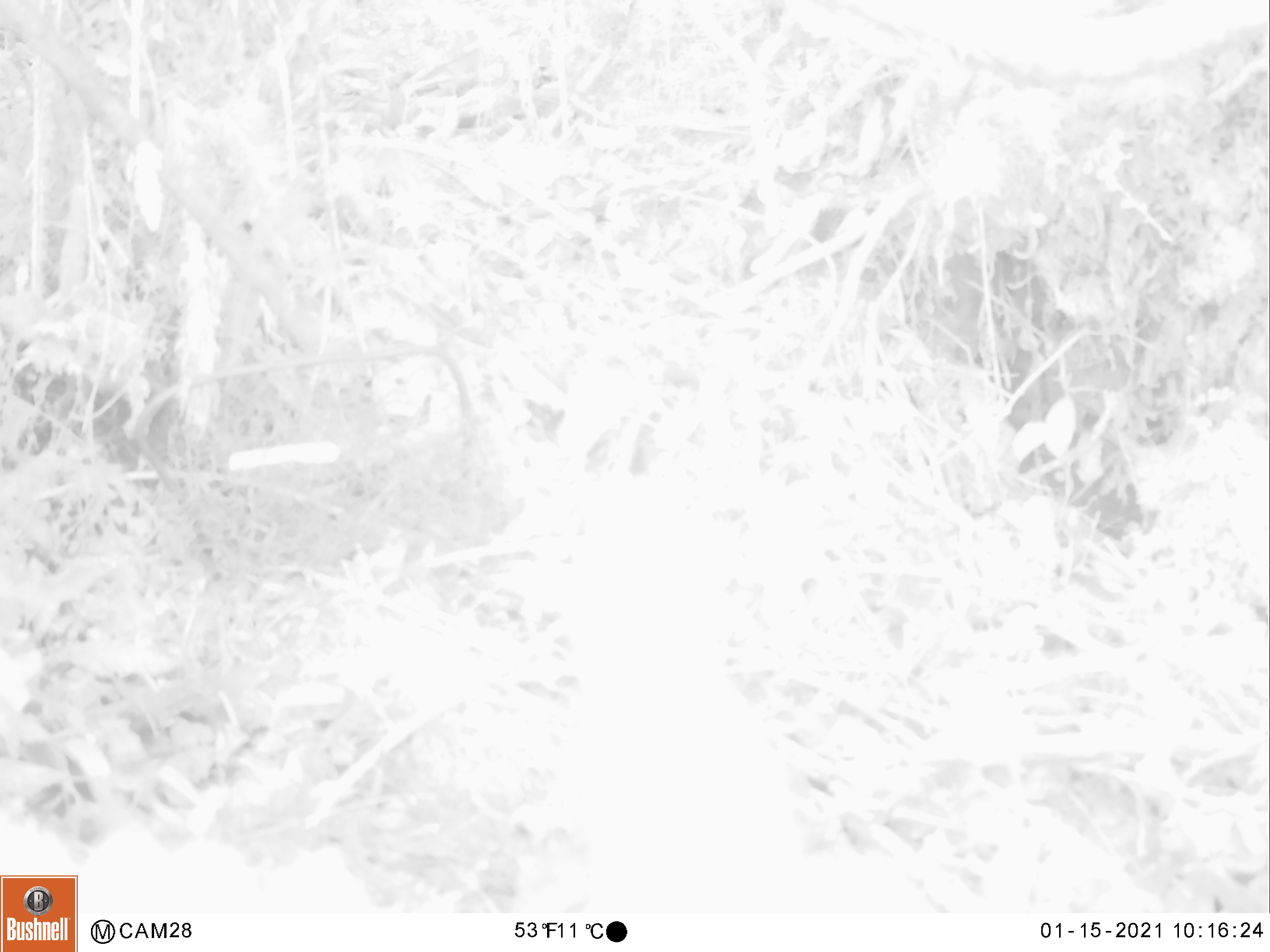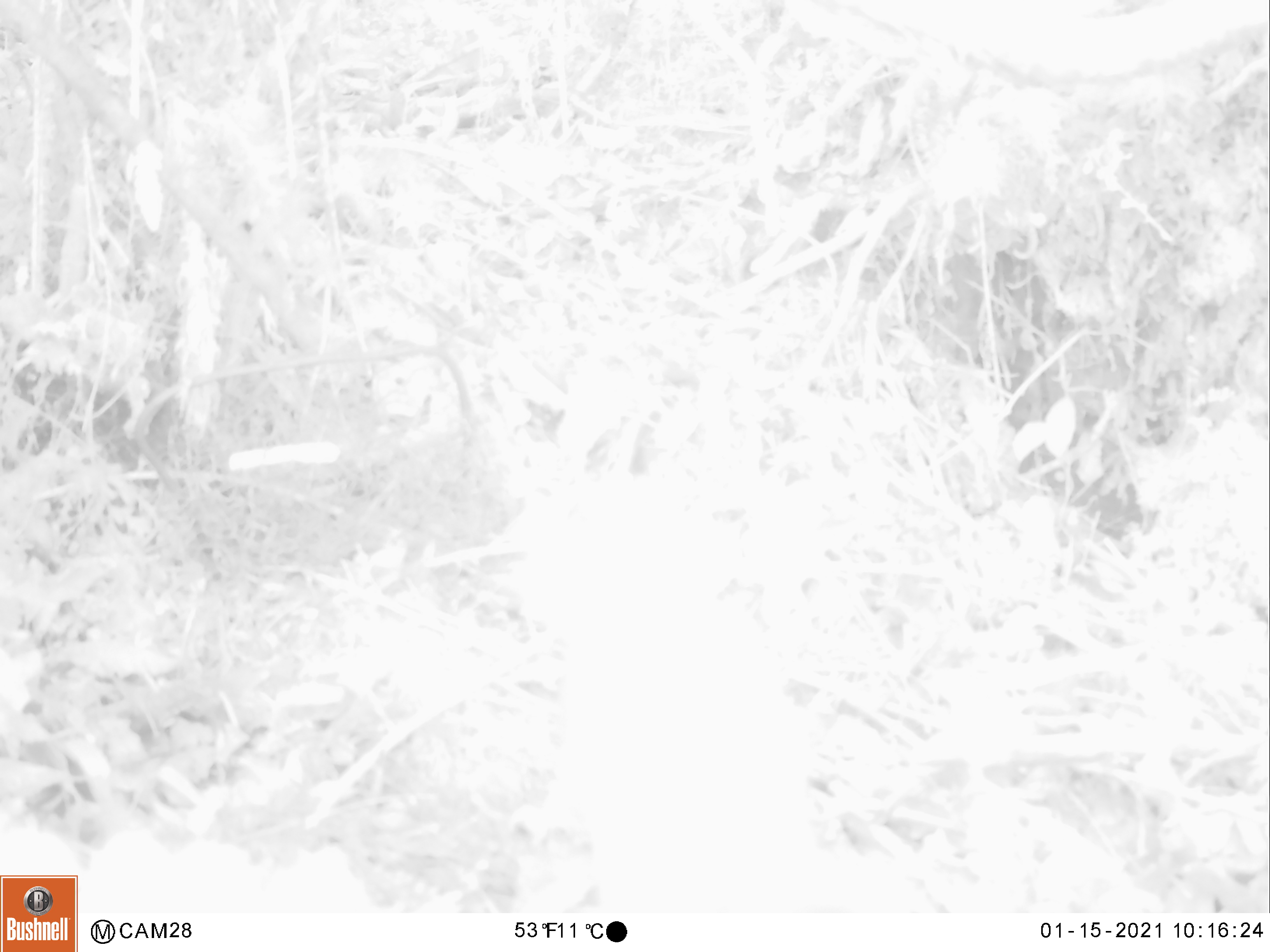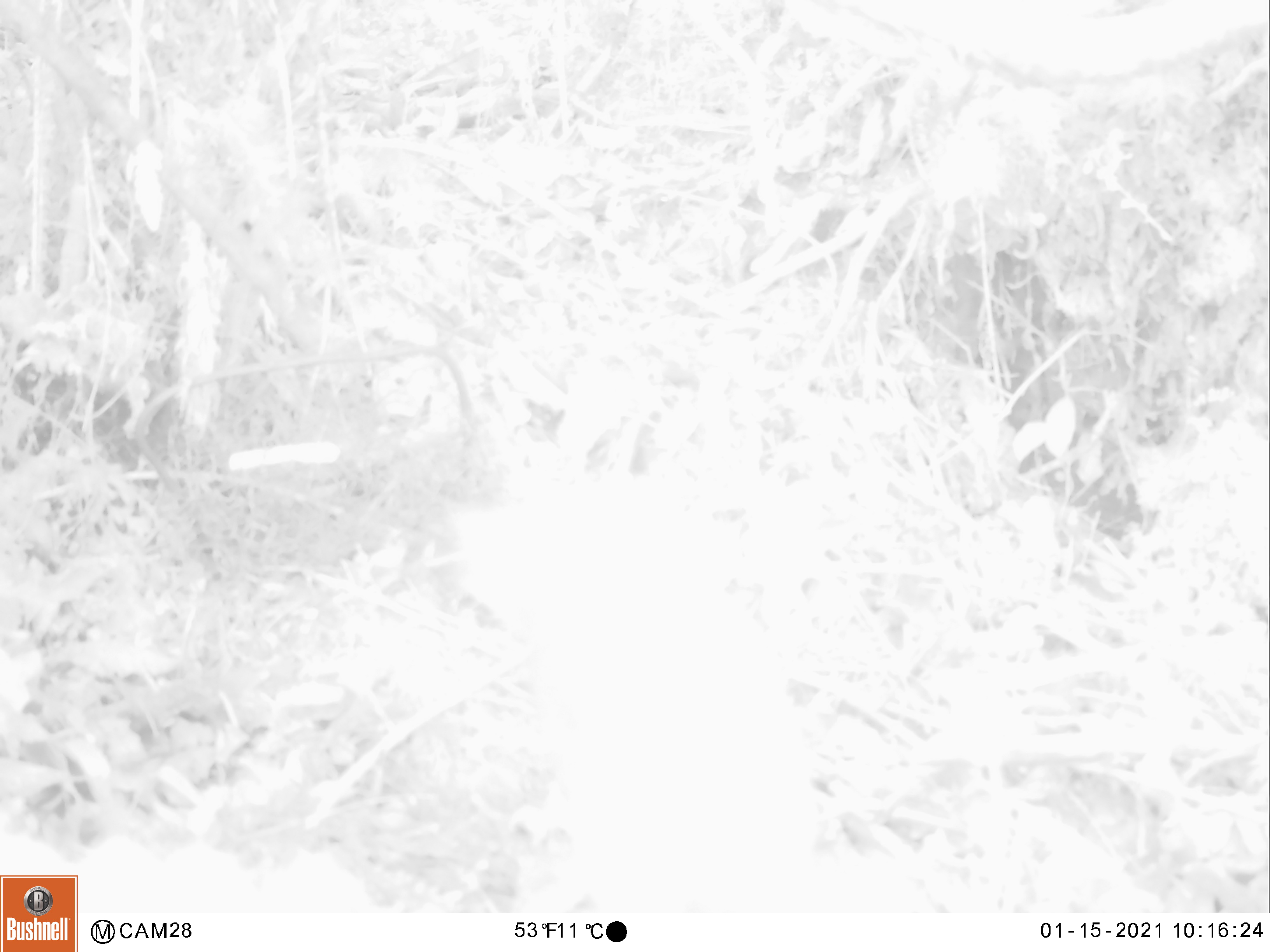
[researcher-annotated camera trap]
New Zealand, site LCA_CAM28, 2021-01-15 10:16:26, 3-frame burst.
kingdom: Animalia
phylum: Chordata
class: Mammalia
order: Carnivora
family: Mustelidae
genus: Mustela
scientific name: Mustela erminea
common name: stoat